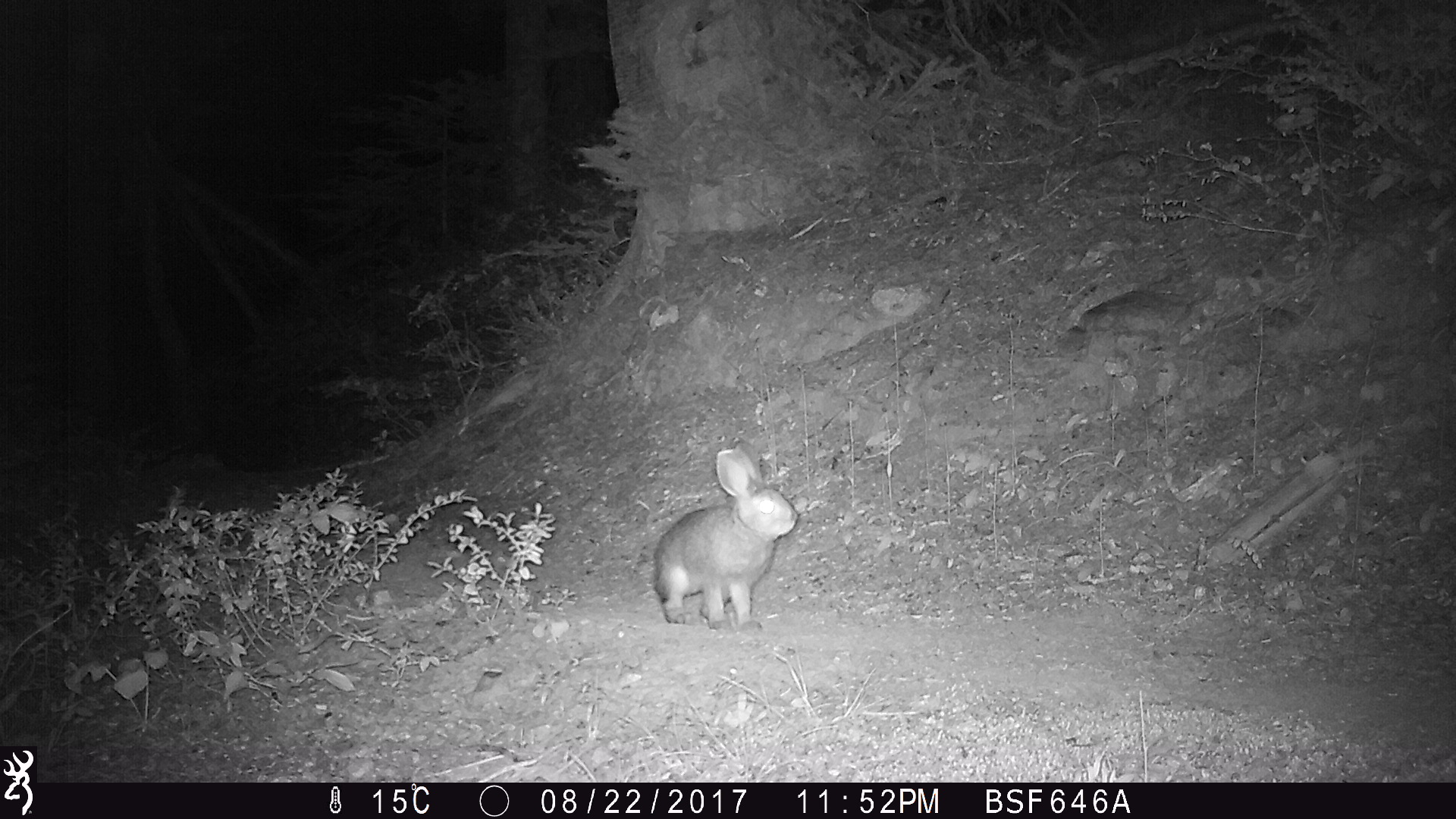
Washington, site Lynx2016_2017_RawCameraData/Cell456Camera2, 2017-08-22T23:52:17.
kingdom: Animalia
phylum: Chordata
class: Mammalia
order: Lagomorpha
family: Leporidae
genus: Lepus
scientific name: Lepus americanus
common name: snowshoe hare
Lepus americanus (snowshoe hare). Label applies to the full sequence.